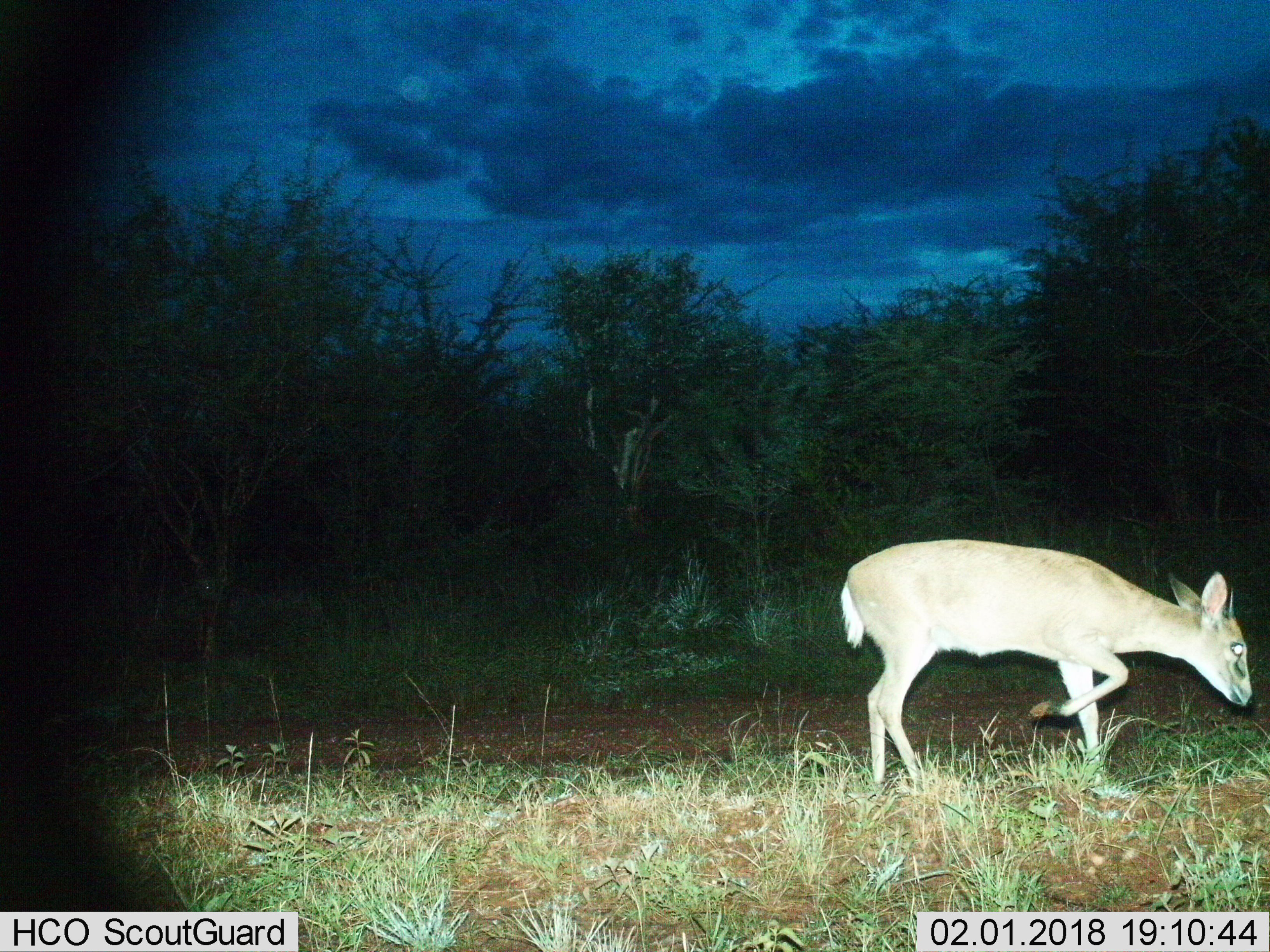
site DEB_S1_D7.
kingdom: Animalia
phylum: Chordata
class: Mammalia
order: Artiodactyla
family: Bovidae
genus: Sylvicapra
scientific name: Sylvicapra grimmia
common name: common duiker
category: duikercommongrey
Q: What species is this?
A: Duikercommongrey (common duiker) (Sylvicapra grimmia).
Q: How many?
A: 1.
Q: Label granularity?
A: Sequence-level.